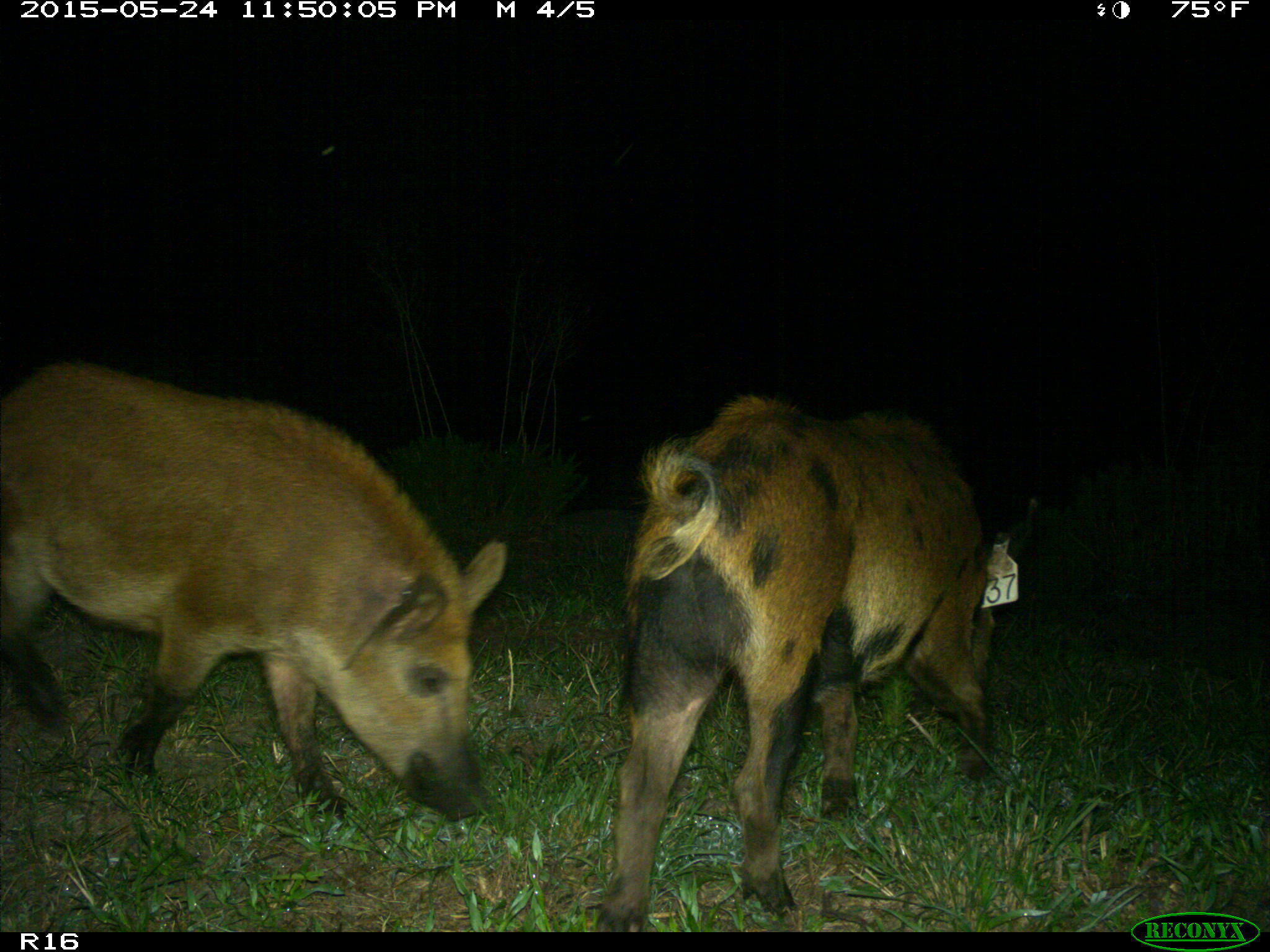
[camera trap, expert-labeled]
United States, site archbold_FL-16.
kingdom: Animalia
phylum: Chordata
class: Mammalia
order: Artiodactyla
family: Suidae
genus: Sus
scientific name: Sus scrofa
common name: wild boar